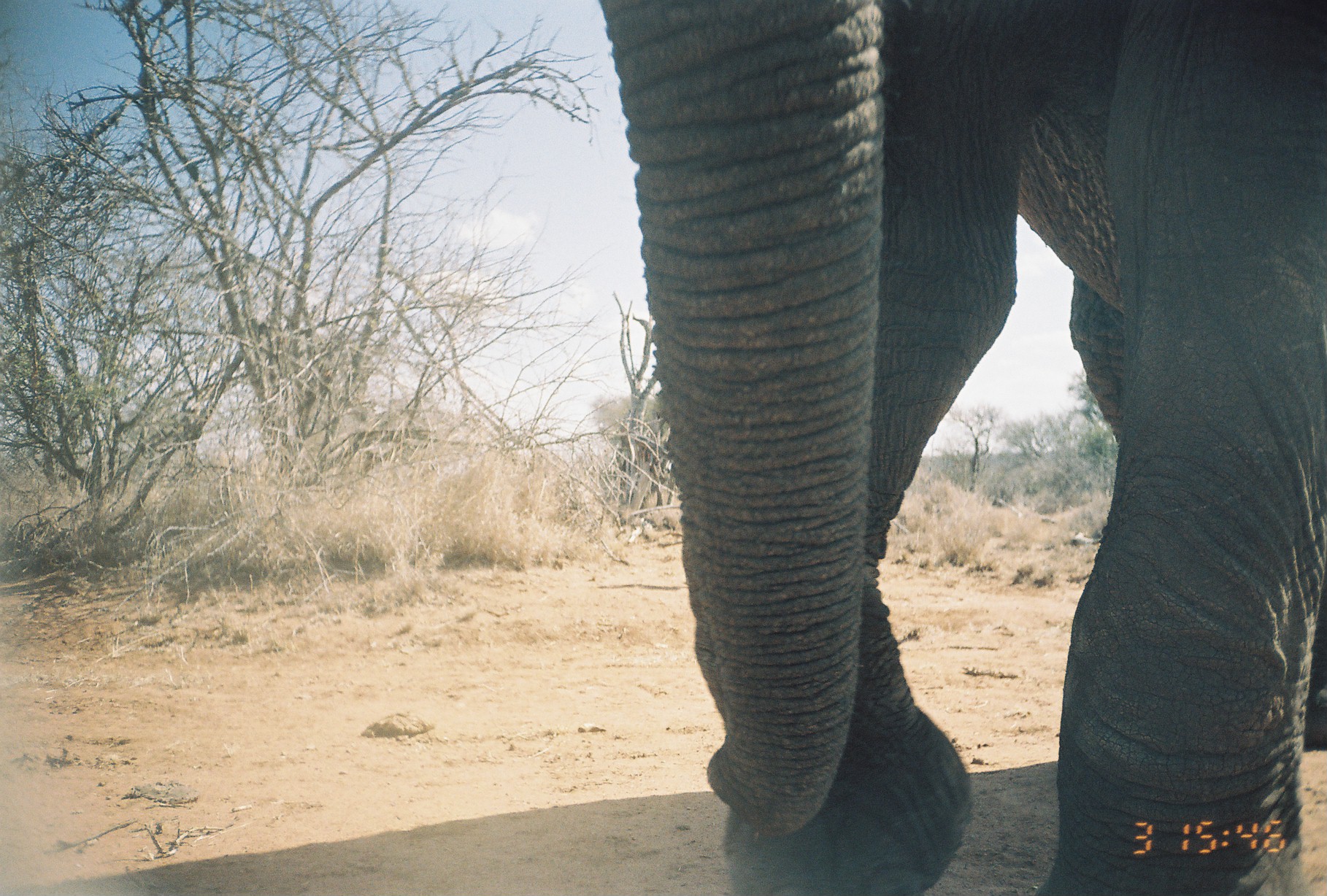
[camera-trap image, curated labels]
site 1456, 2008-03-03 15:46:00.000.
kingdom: Animalia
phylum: Chordata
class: Mammalia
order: Proboscidea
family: Elephantidae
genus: Loxodonta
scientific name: Loxodonta africana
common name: african bush elephant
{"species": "Loxodonta africana (african bush elephant)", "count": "1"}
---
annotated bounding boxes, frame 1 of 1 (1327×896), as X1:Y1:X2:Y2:
loxodonta africana: 598:0:1322:887